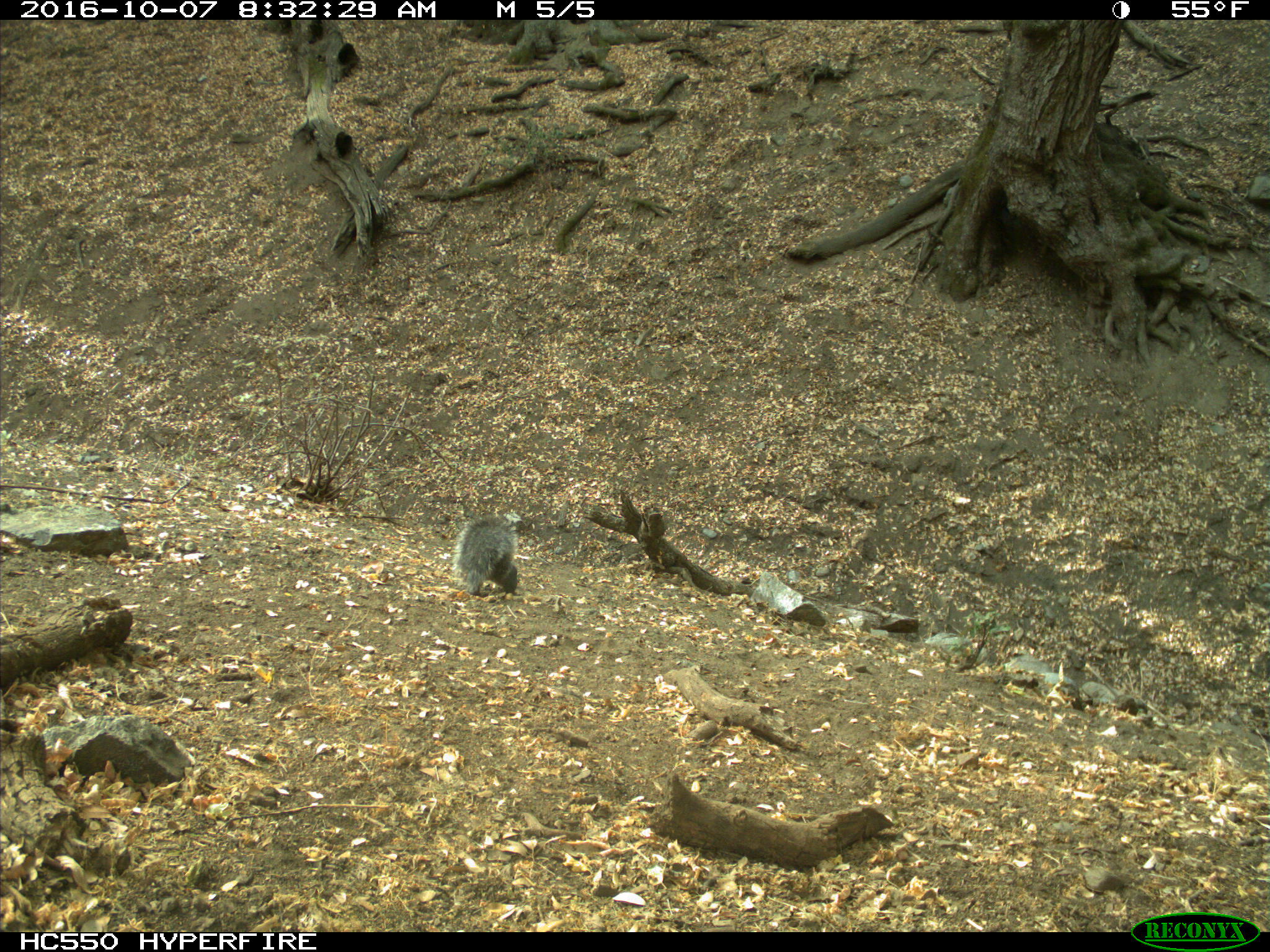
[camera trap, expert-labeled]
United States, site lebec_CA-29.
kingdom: Animalia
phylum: Chordata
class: Mammalia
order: Rodentia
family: Sciuridae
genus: Sciurus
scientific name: Sciurus carolinensis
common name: eastern gray squirrel